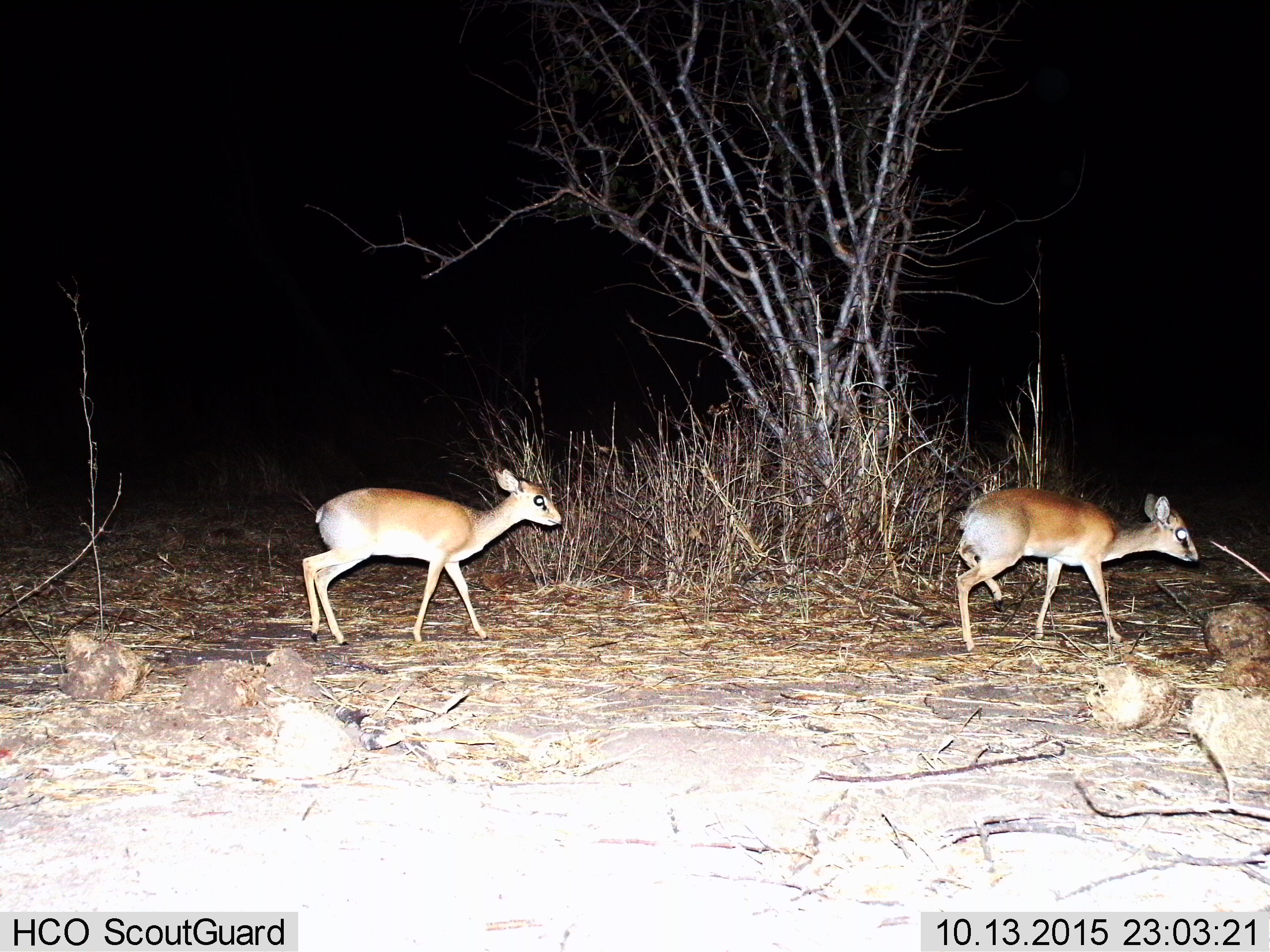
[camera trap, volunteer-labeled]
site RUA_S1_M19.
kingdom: Animalia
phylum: Chordata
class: Mammalia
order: Artiodactyla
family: Bovidae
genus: Madoqua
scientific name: Madoqua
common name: dik-dik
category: dikdik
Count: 2.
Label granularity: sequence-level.